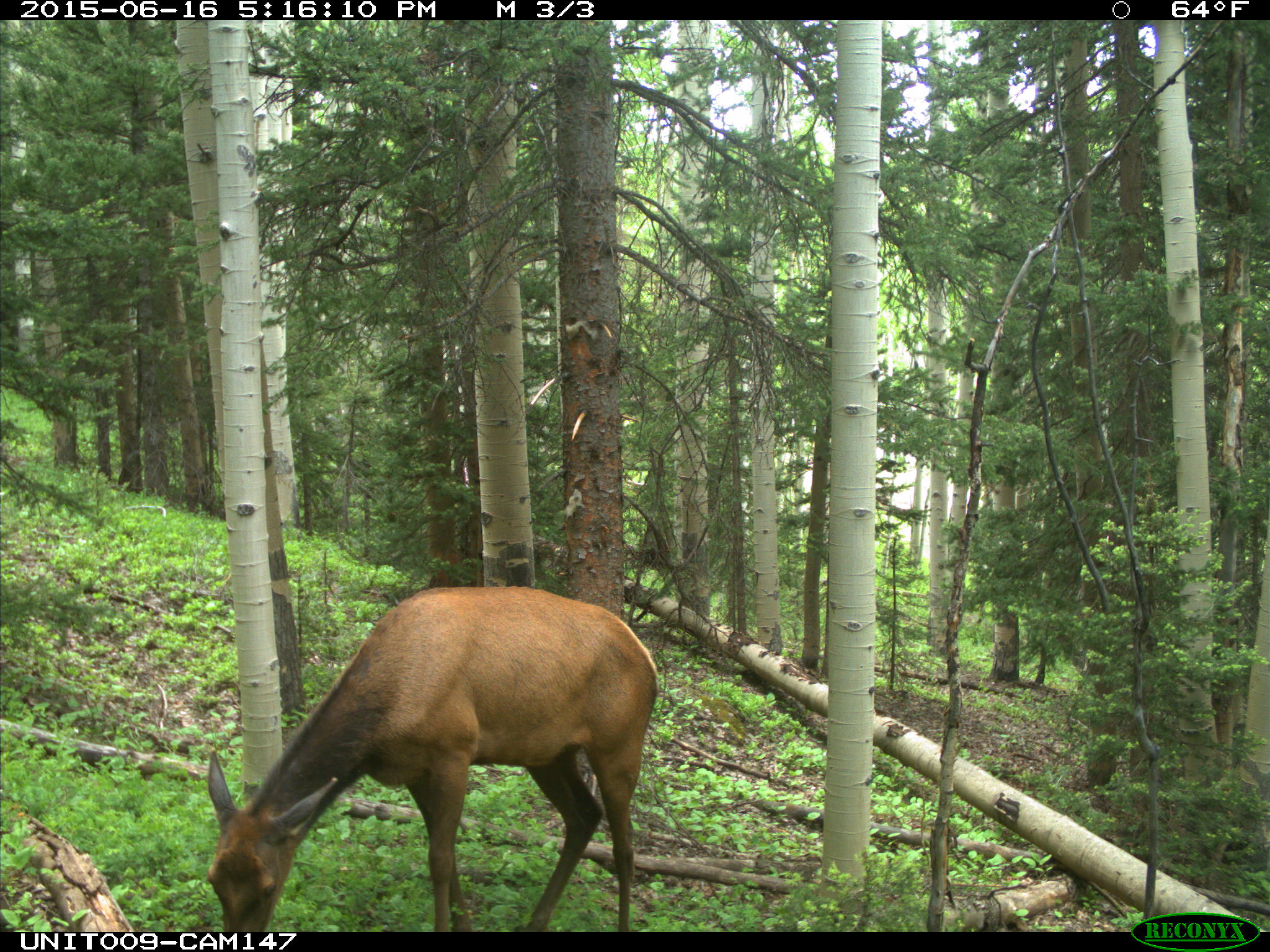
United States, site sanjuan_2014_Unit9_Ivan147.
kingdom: Animalia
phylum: Chordata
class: Mammalia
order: Artiodactyla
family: Cervidae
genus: Cervus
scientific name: Cervus elaphus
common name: red deer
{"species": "Cervus elaphus (red deer)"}